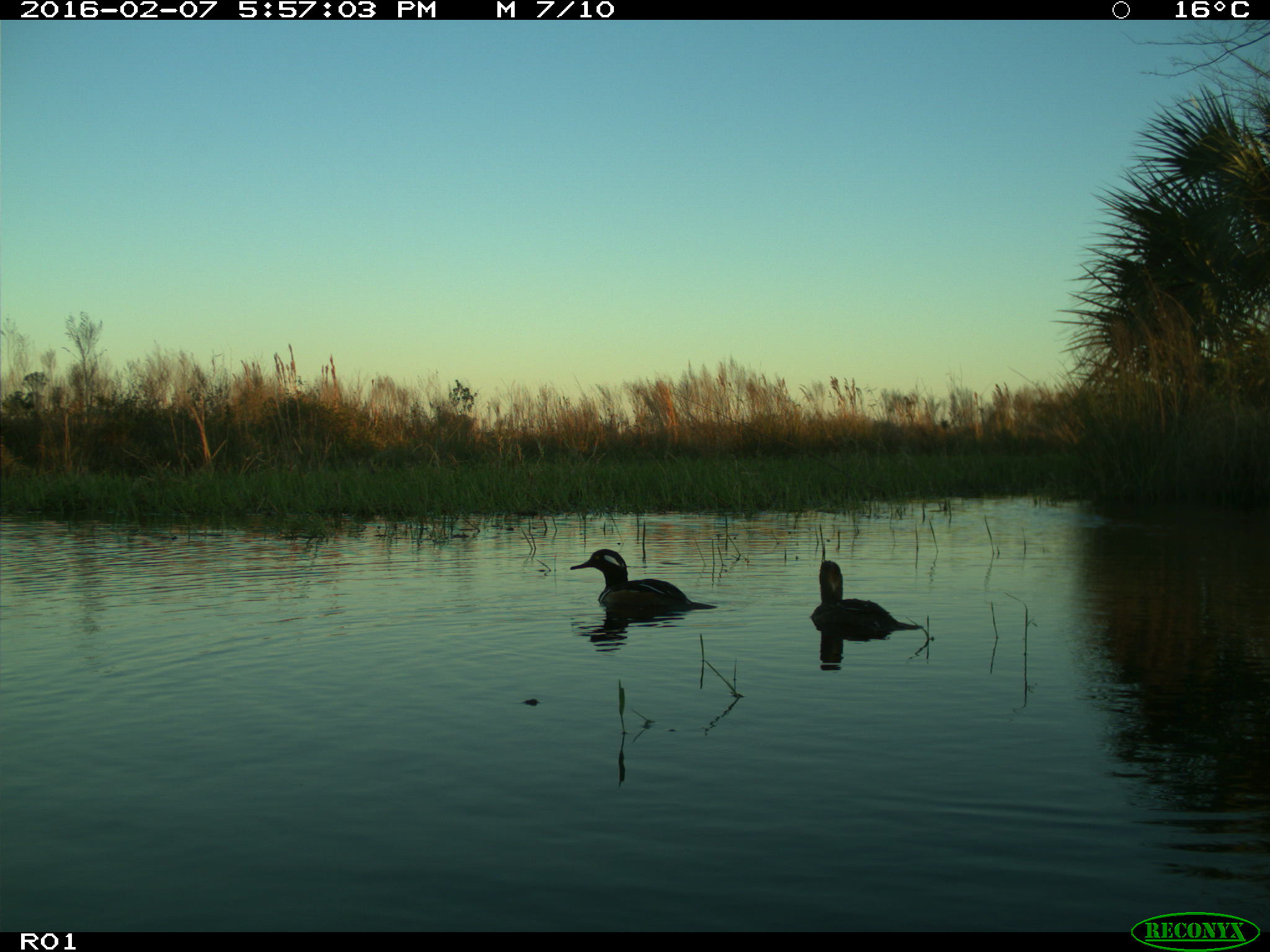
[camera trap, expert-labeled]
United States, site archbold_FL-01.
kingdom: Animalia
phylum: Chordata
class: Aves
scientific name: Aves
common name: birds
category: unidentified bird